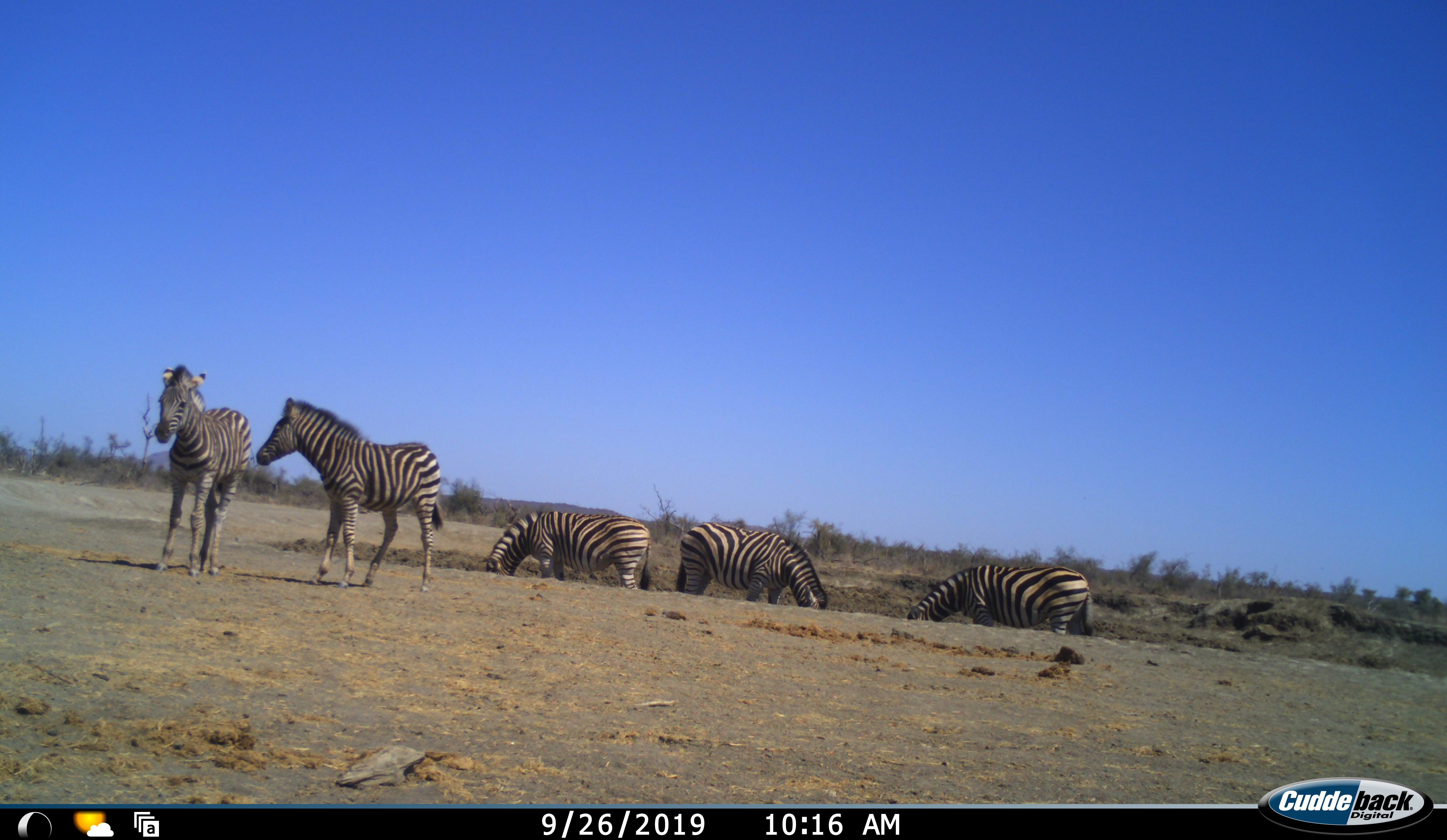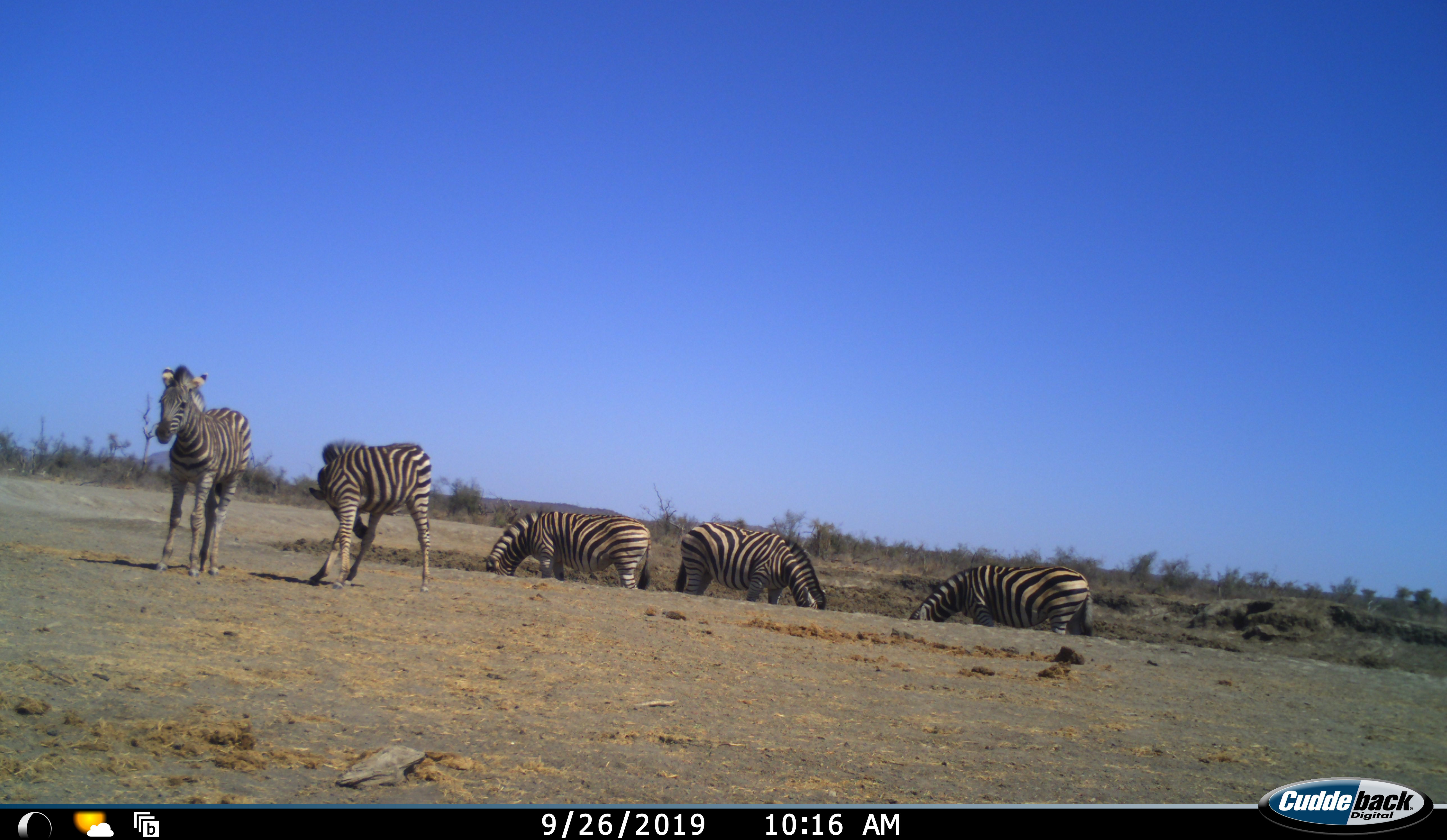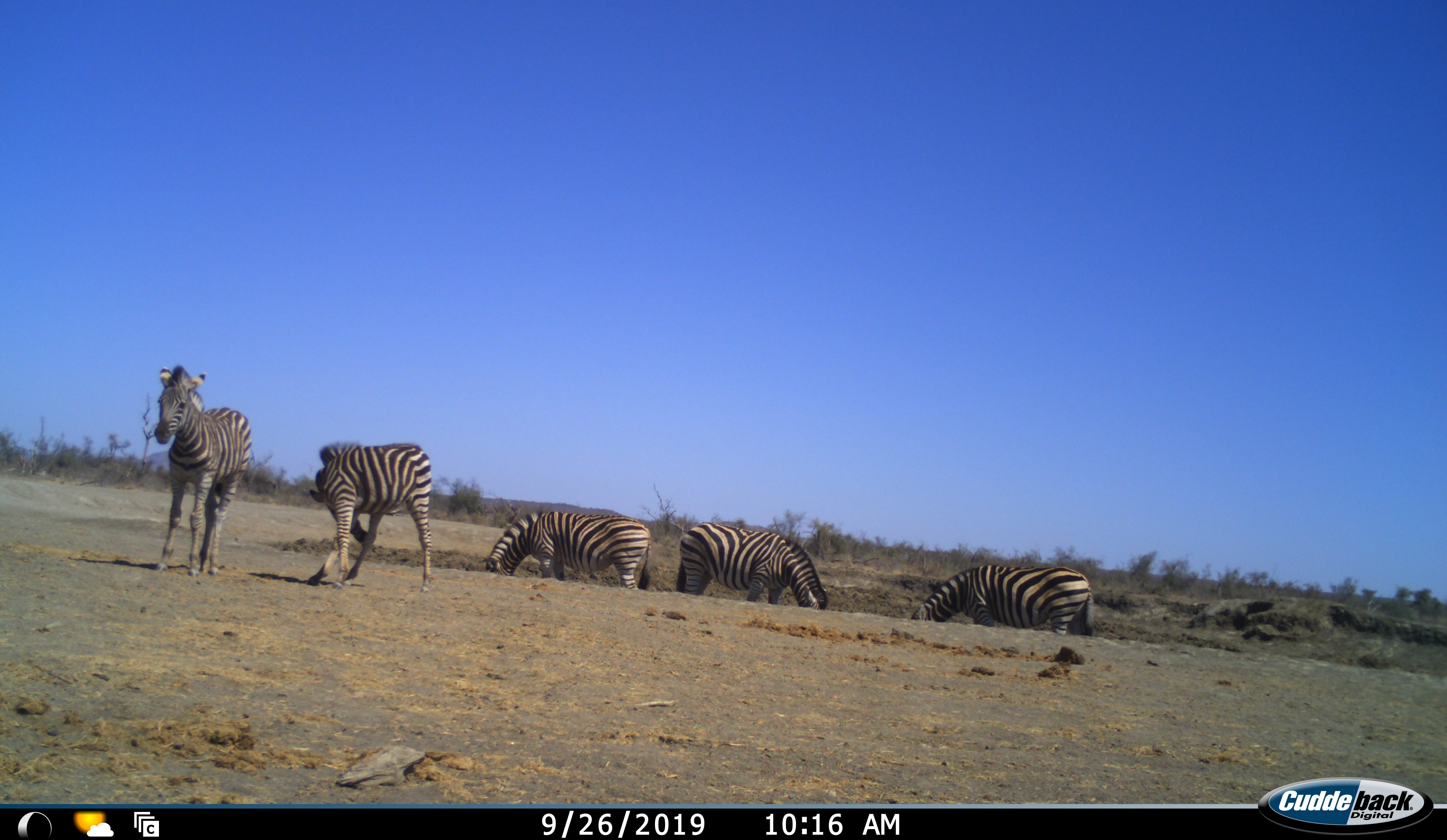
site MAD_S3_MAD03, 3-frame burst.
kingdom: Animalia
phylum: Chordata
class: Mammalia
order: Perissodactyla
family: Equidae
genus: Equus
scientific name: Equus quagga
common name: plains zebra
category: zebraplains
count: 5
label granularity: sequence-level